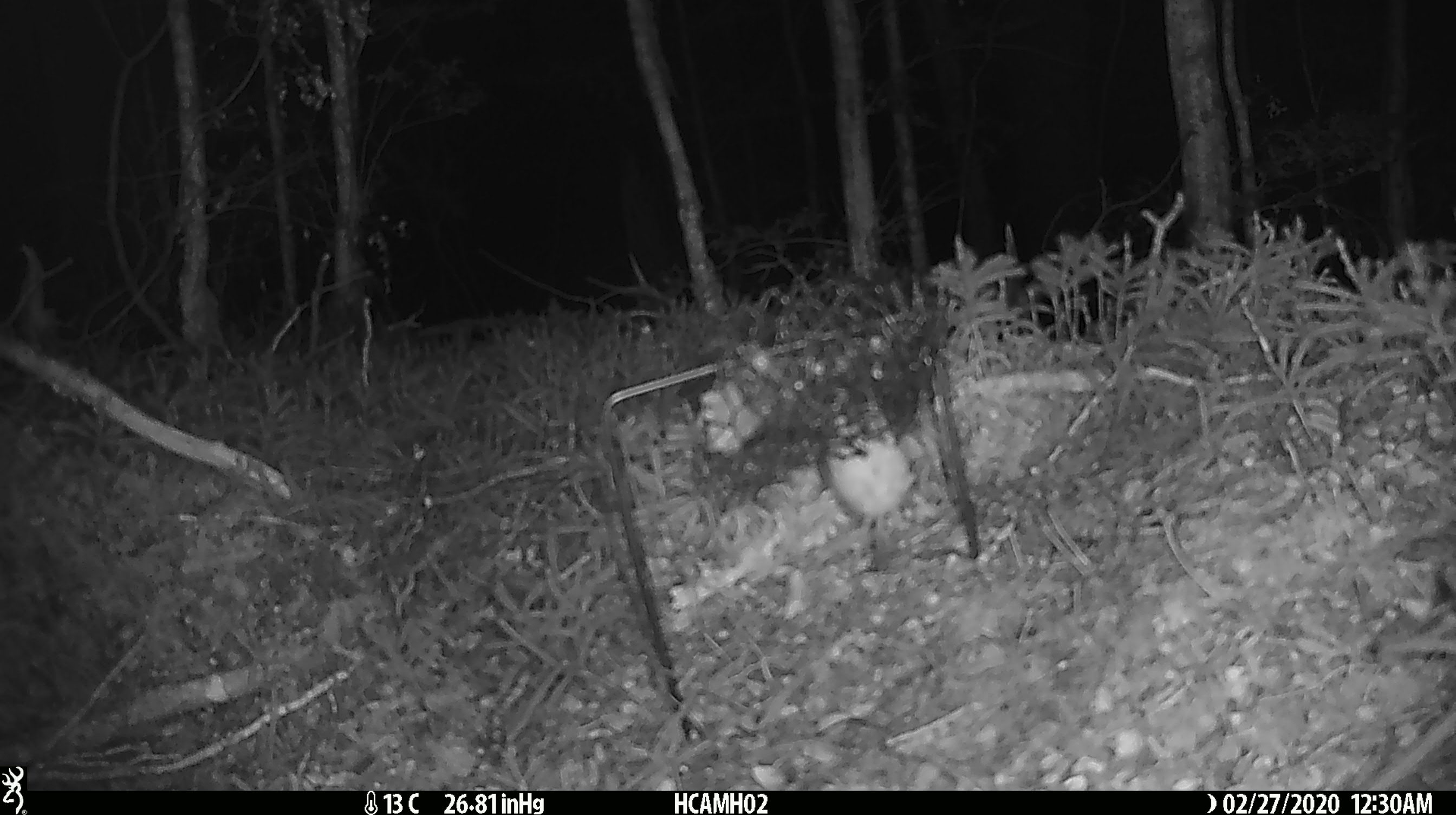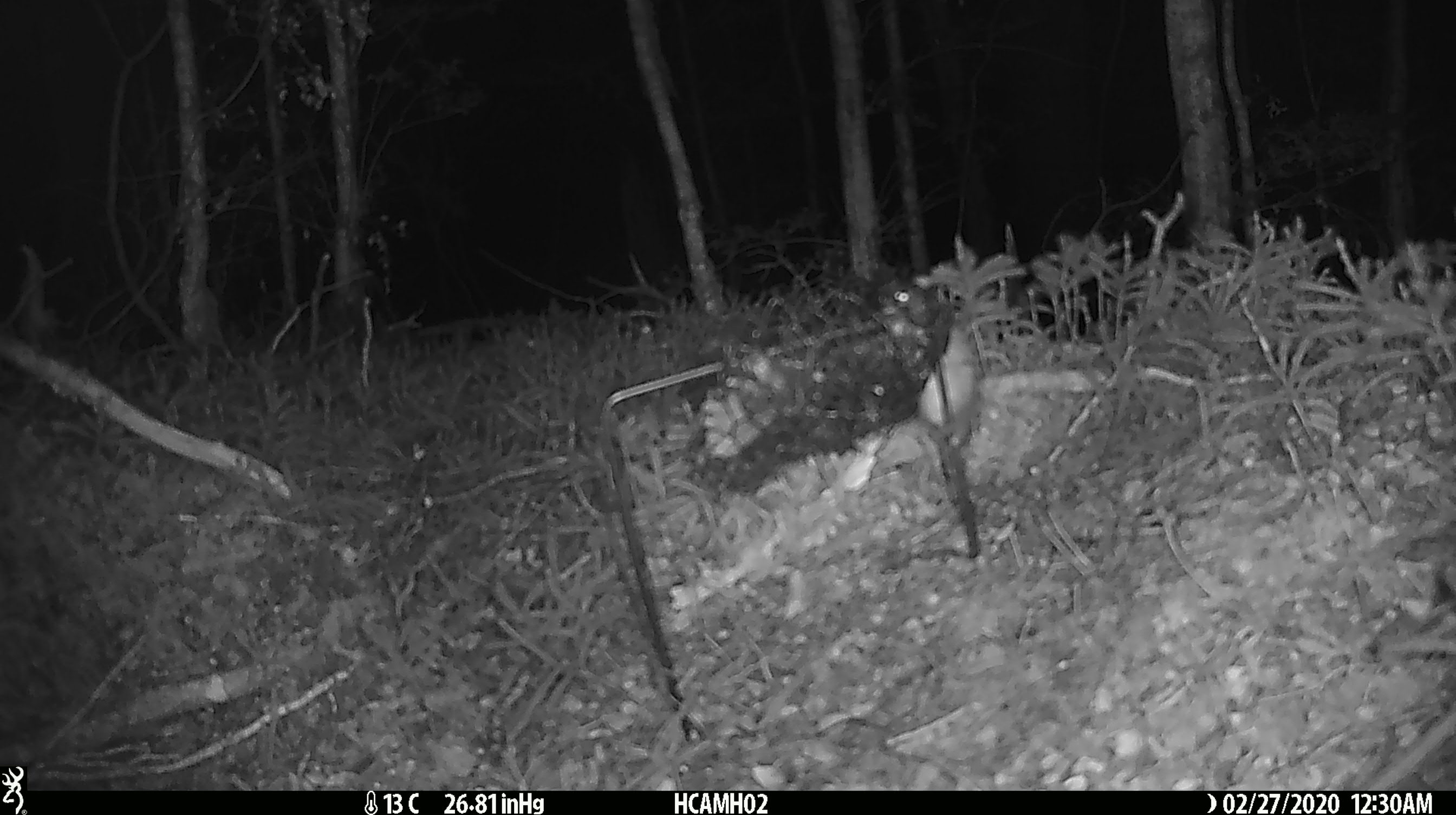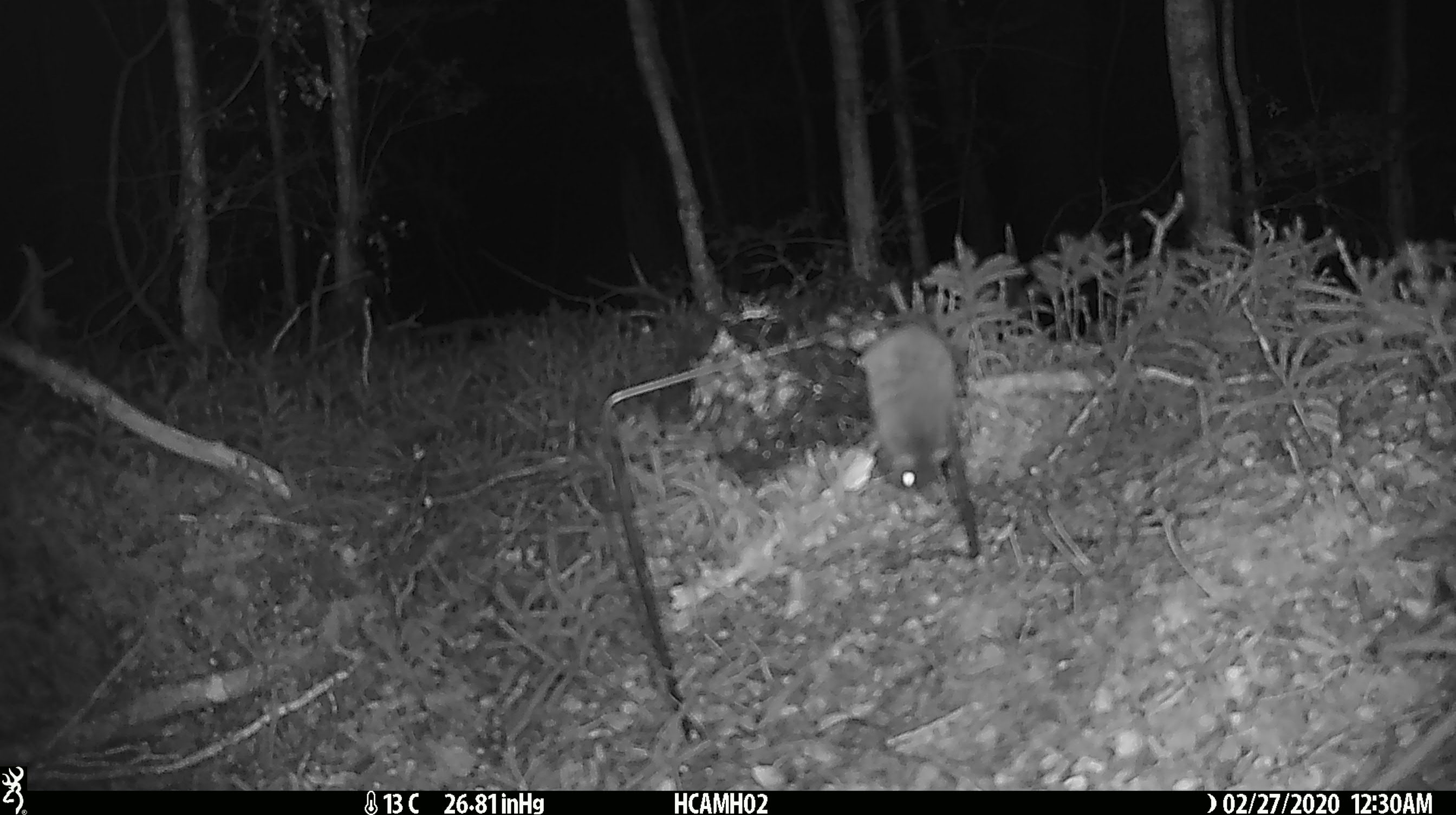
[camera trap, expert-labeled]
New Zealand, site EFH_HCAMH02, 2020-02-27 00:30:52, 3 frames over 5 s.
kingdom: Animalia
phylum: Chordata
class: Mammalia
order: Rodentia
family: Muridae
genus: Mus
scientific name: Mus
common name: mouse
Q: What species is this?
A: Mouse (Mus).